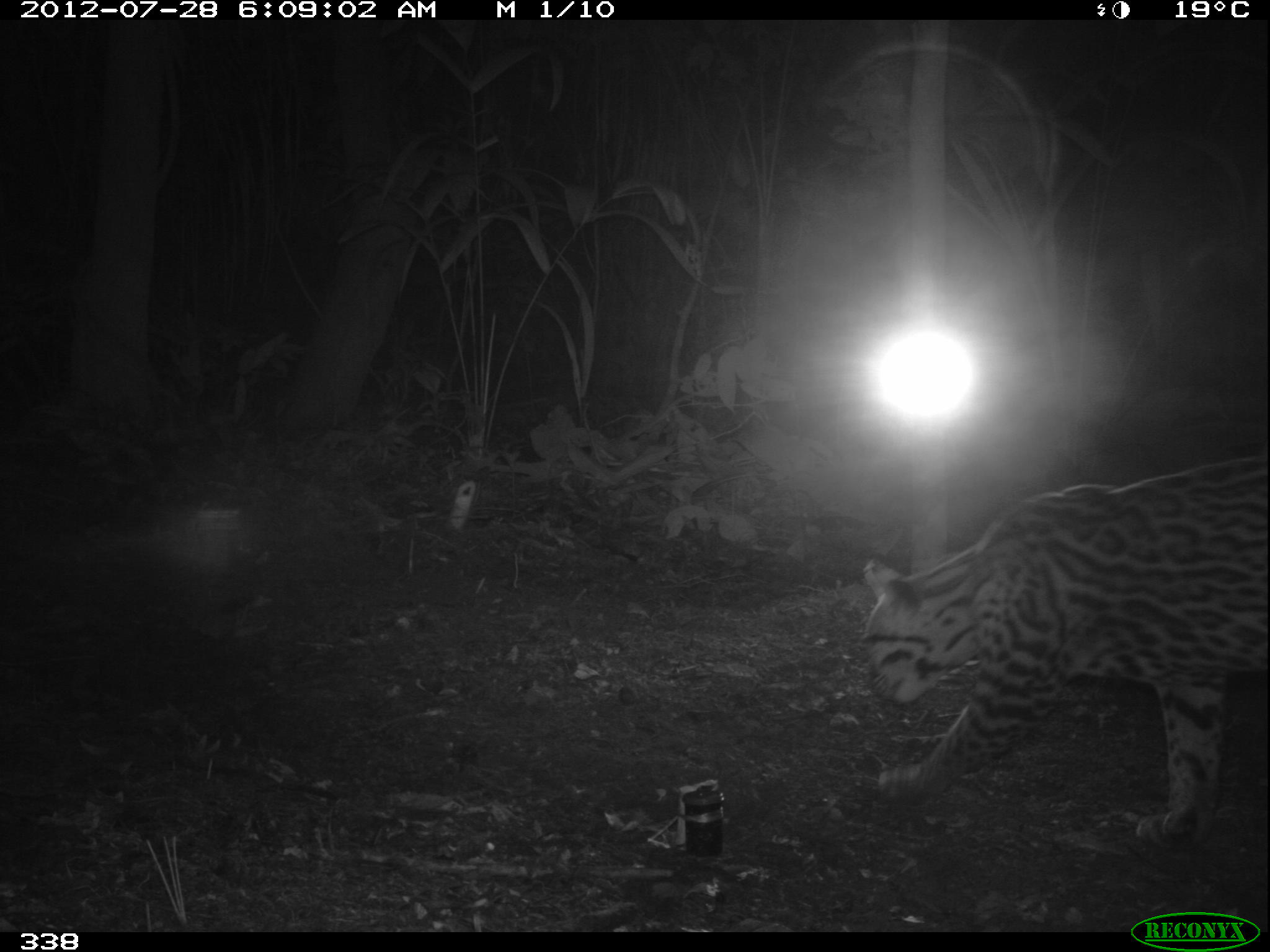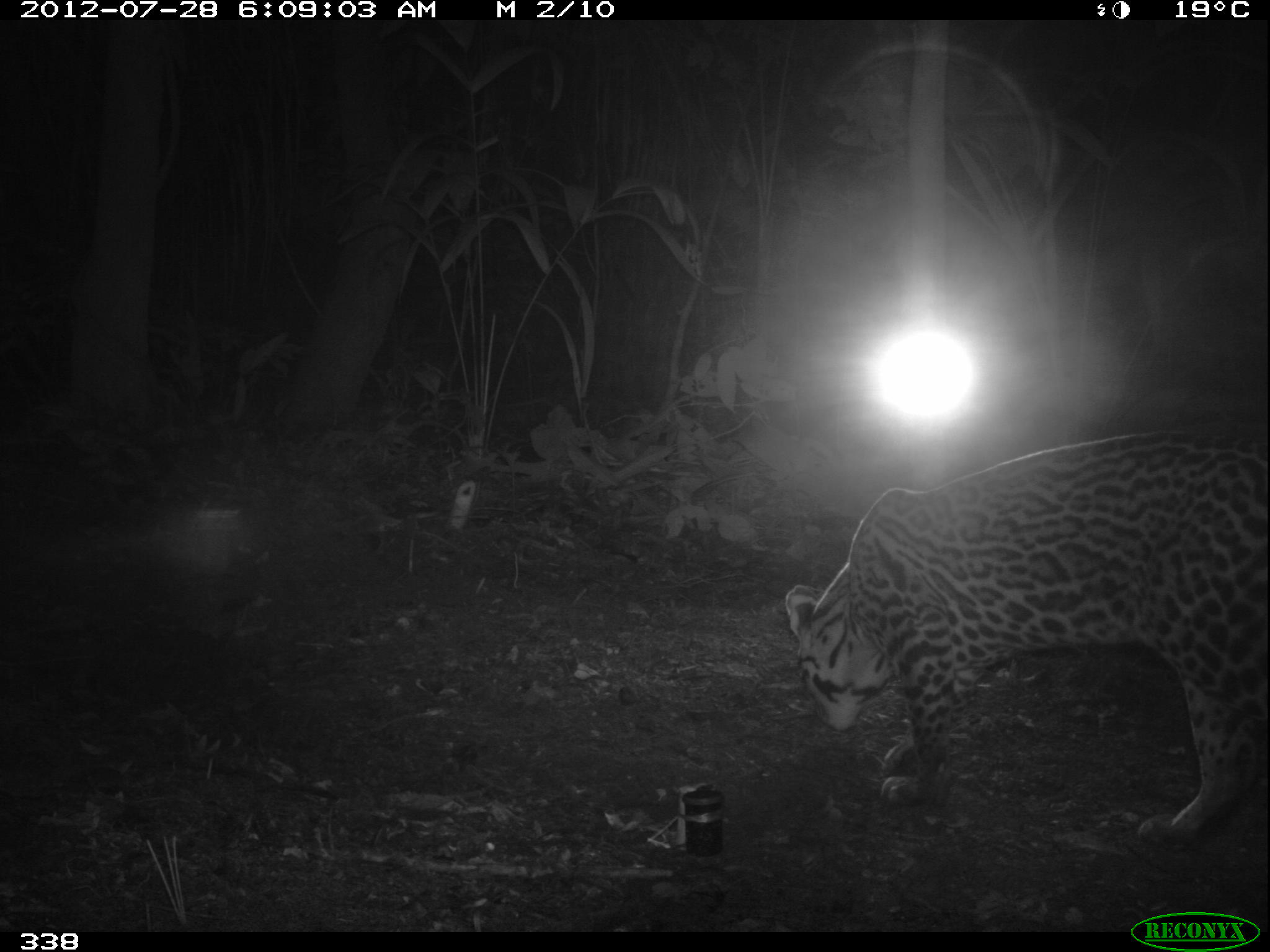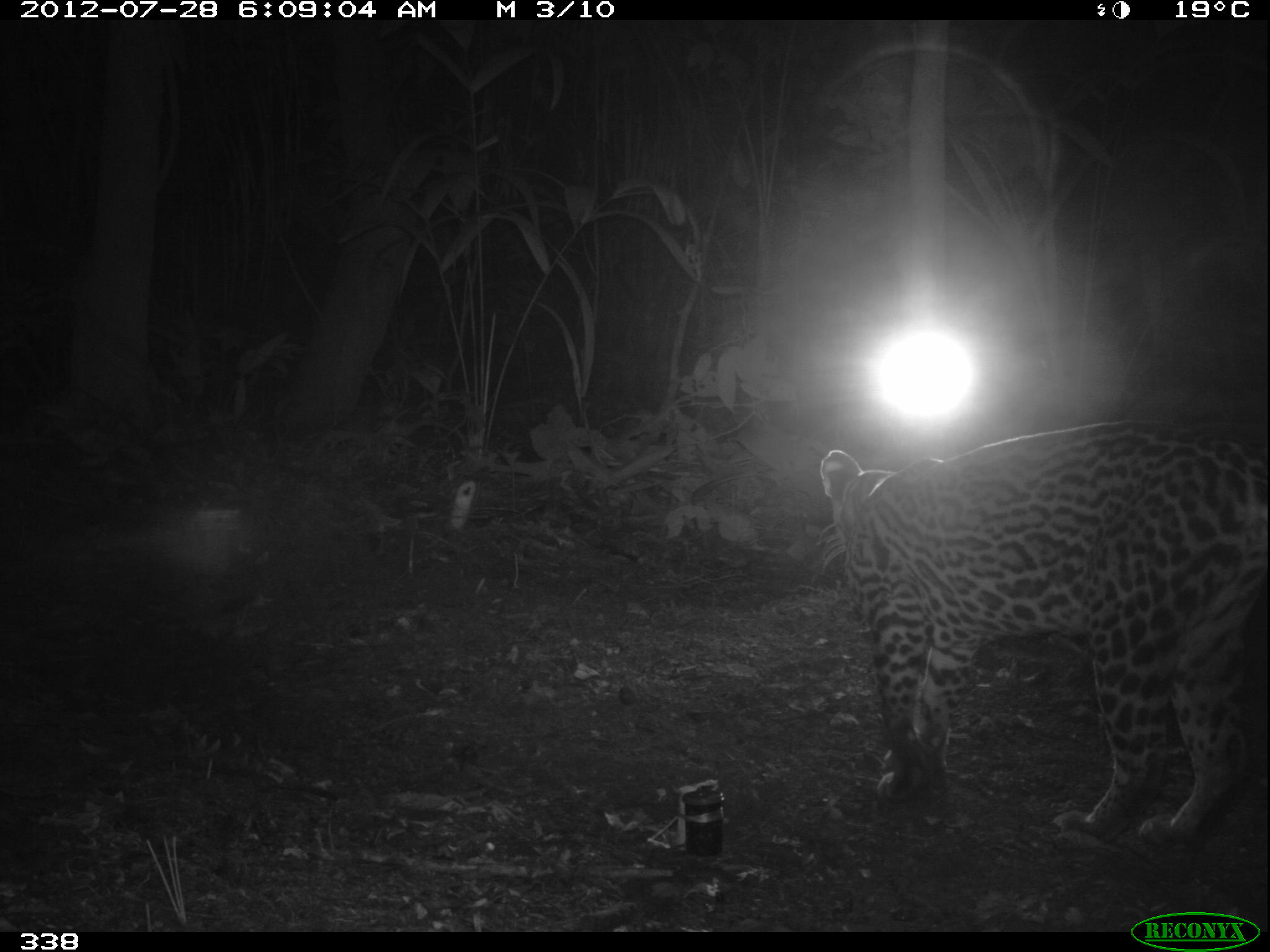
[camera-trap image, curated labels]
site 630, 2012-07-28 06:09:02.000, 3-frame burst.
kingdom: Animalia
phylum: Chordata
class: Mammalia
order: Carnivora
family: Felidae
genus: Leopardus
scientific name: Leopardus pardalis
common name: ocelot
Leopardus pardalis (ocelot).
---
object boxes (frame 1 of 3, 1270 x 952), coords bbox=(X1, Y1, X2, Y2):
leopardus pardalis: bbox=(858, 448, 1270, 849)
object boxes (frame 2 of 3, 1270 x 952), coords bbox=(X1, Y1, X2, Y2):
leopardus pardalis: bbox=(781, 423, 1270, 851)